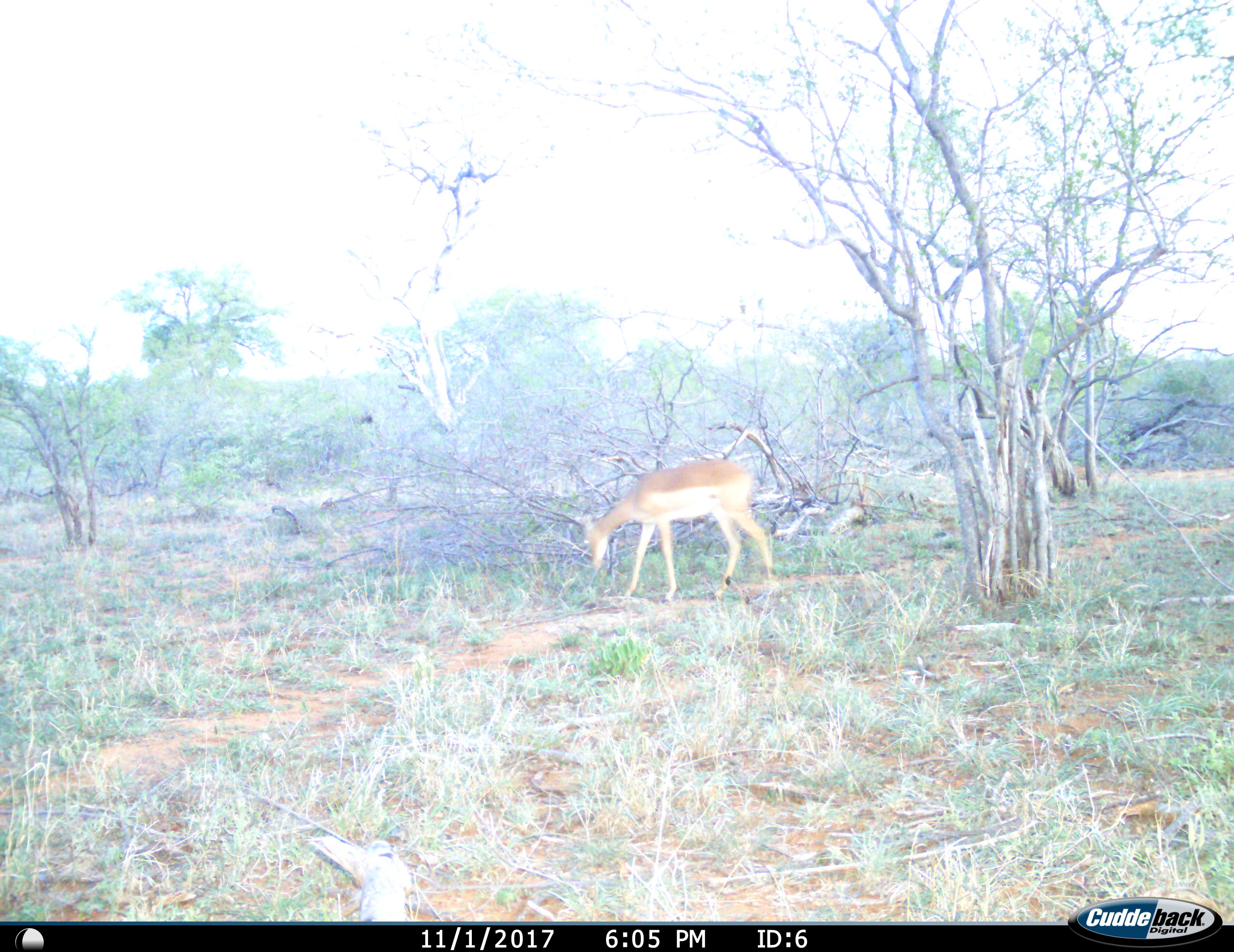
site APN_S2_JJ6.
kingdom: Animalia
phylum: Chordata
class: Mammalia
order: Artiodactyla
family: Bovidae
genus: Aepyceros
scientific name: Aepyceros melampus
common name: impala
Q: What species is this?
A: Impala (Aepyceros melampus).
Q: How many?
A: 1.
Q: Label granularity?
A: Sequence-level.